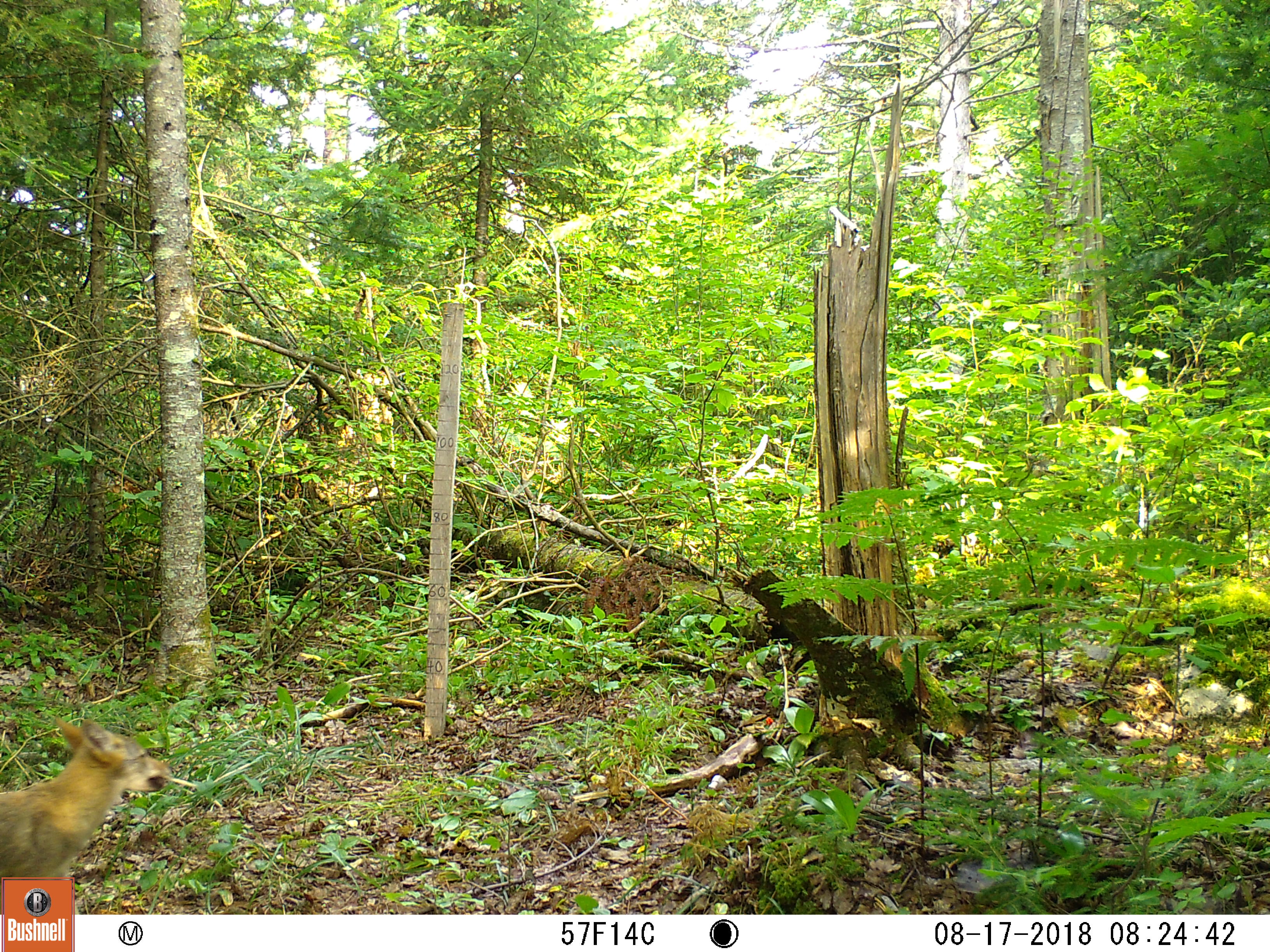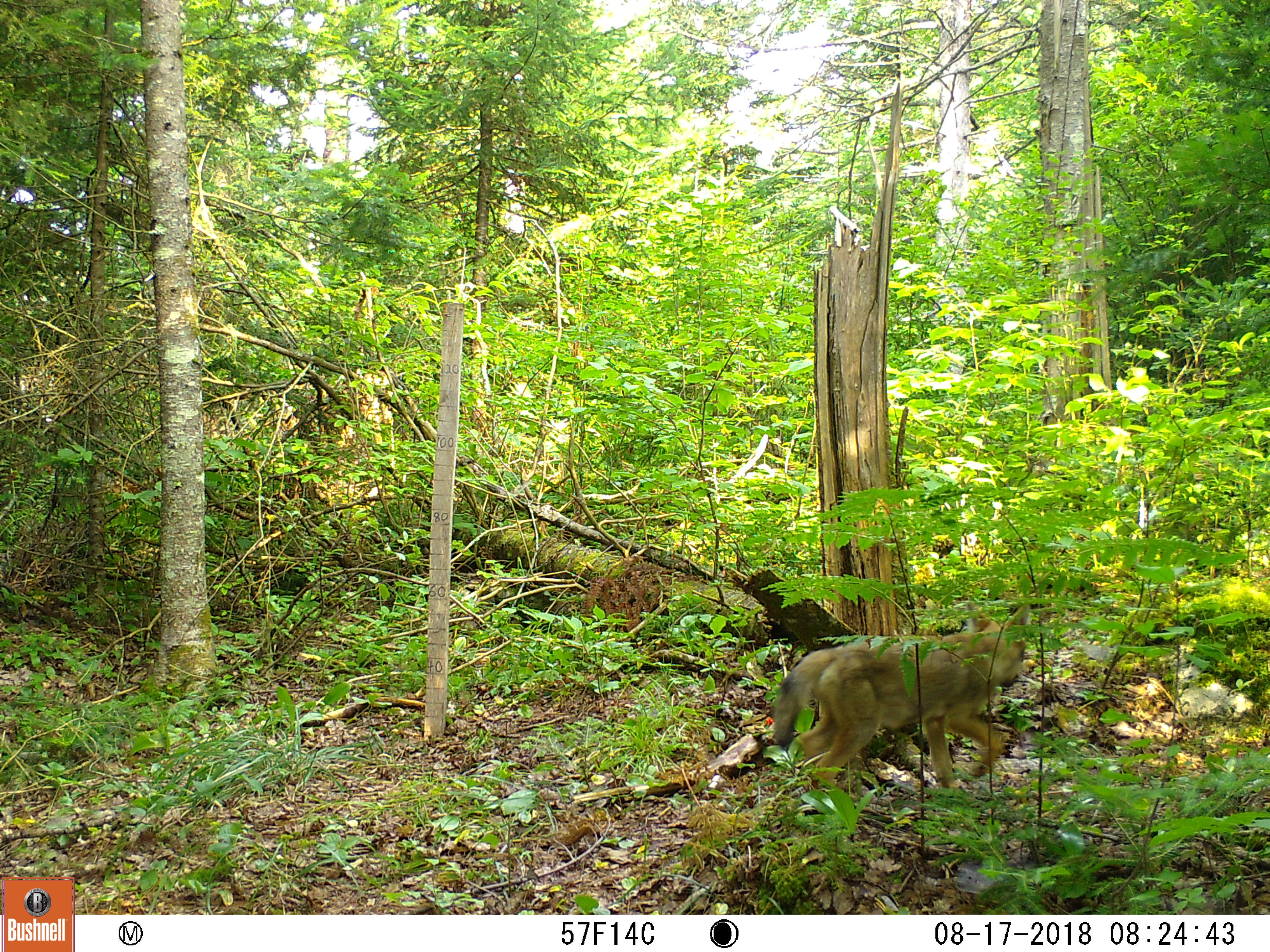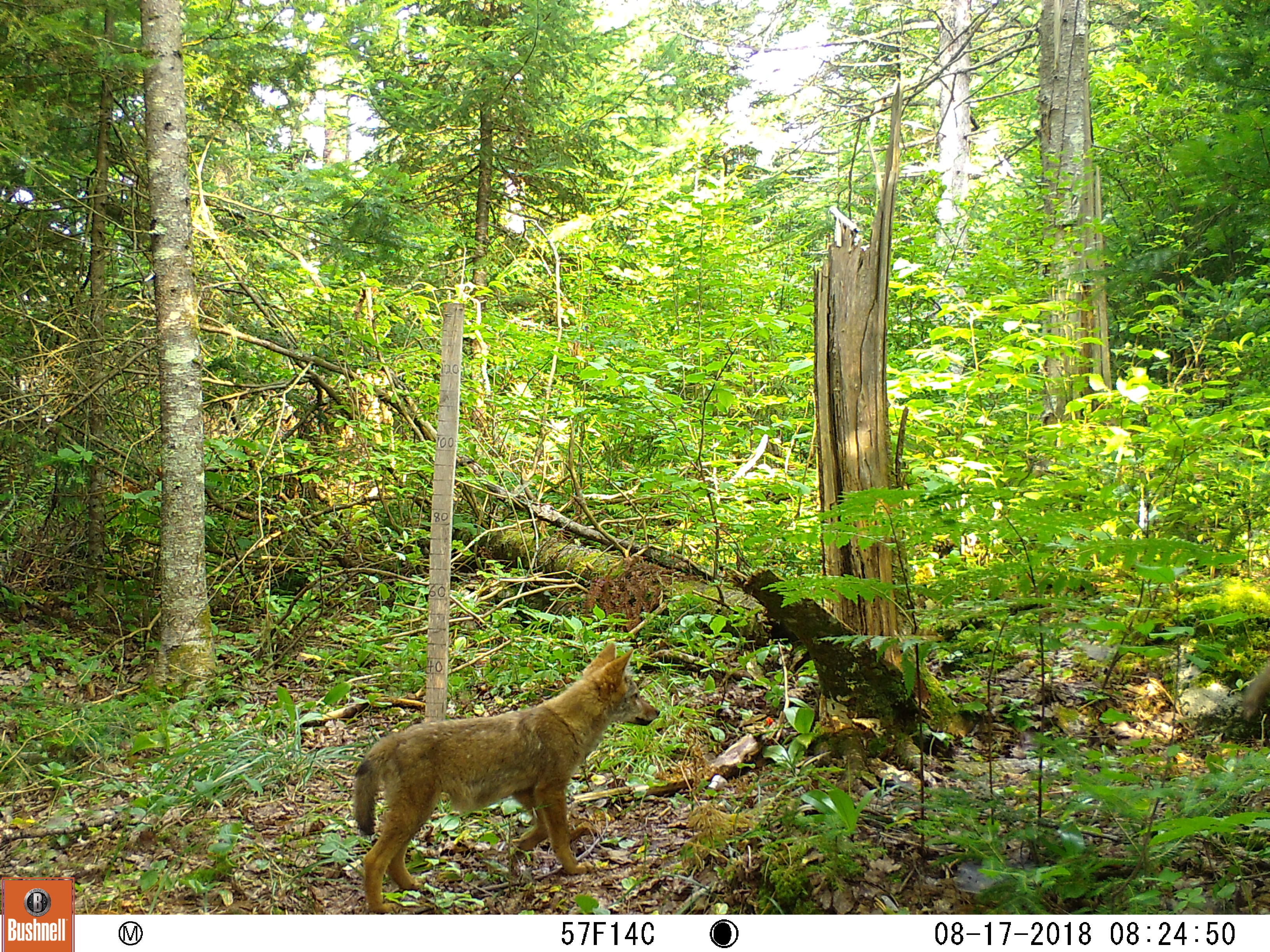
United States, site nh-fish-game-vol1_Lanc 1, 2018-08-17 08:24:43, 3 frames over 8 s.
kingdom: Animalia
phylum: Chordata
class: Mammalia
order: Carnivora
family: Canidae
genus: Canis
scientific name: Canis latrans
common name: coyote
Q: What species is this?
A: Coyote (Canis latrans).